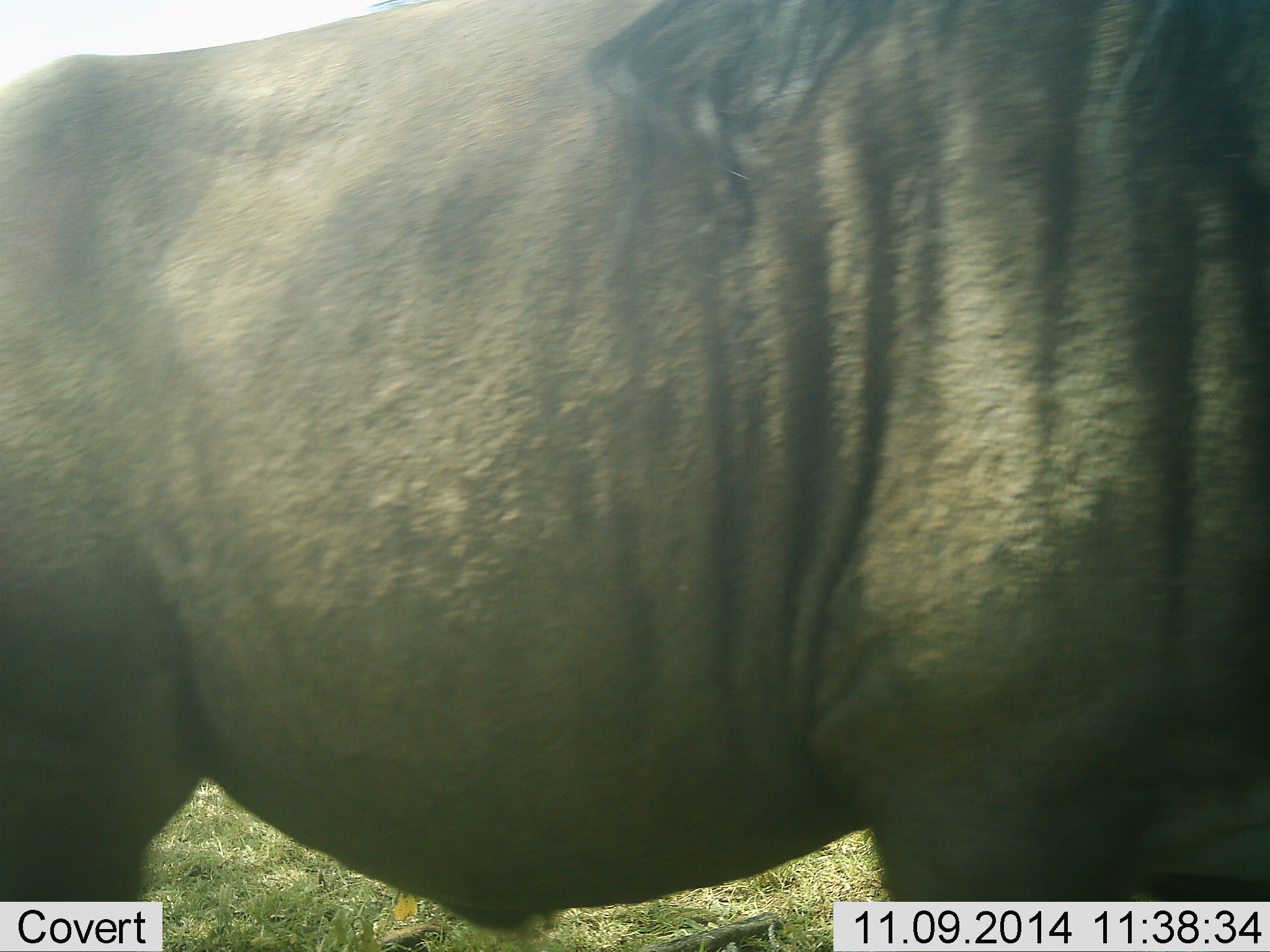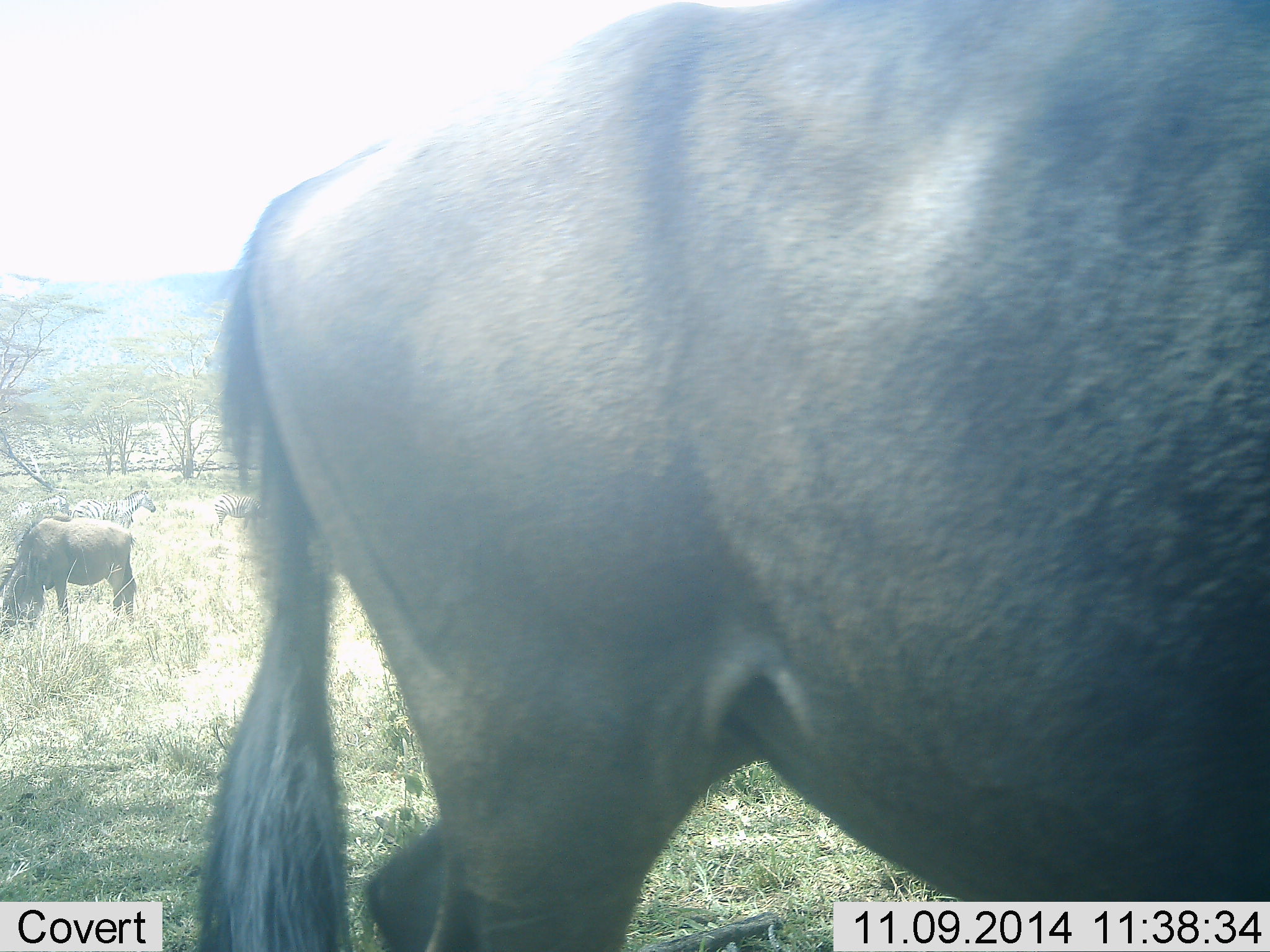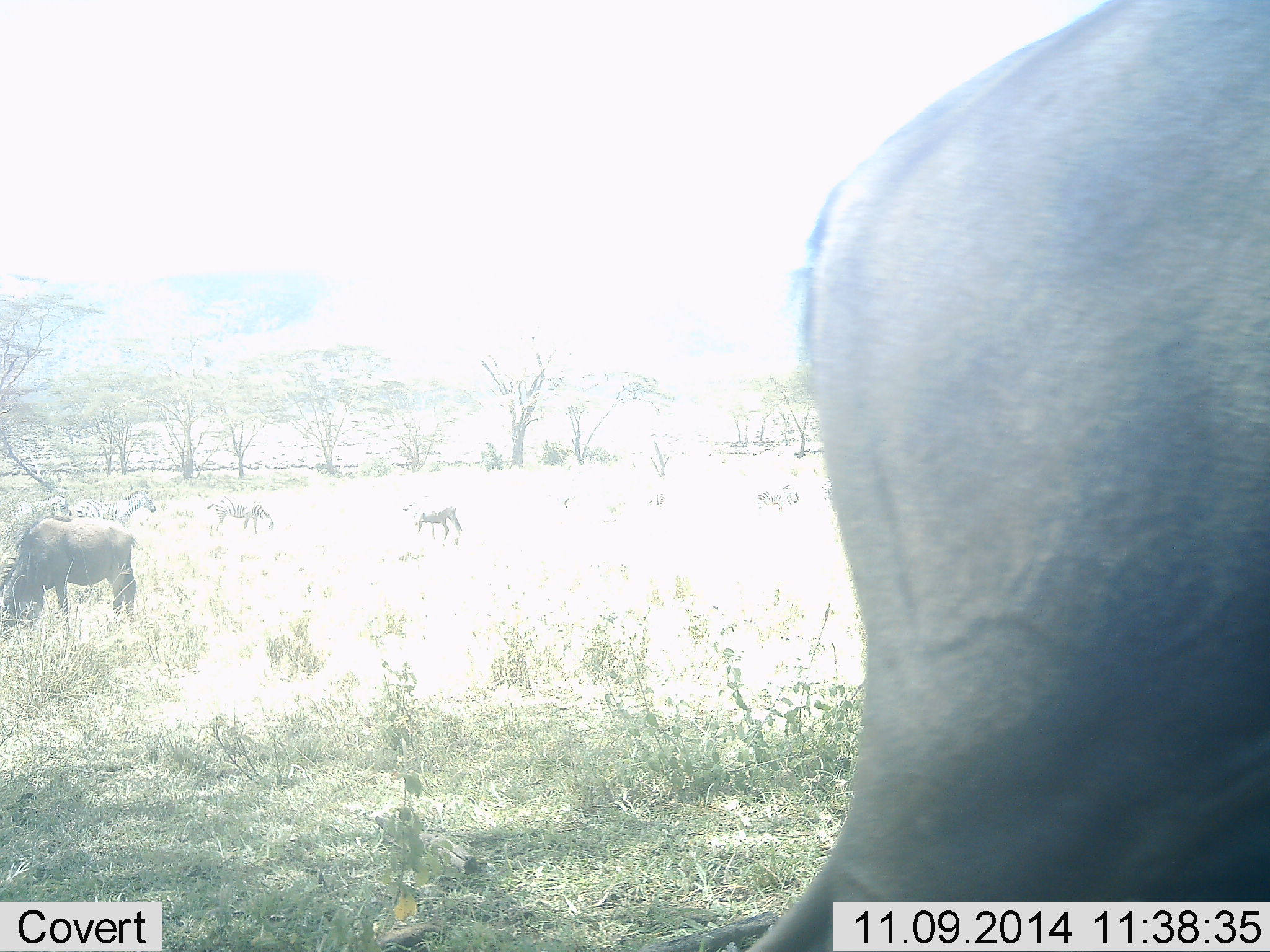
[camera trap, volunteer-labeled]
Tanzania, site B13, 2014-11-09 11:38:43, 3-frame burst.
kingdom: Animalia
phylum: Chordata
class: Mammalia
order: Artiodactyla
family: Bovidae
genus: Connochaetes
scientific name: Connochaetes taurinus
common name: blue wildebeest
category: wildebeest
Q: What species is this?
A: Wildebeest (blue wildebeest) (Connochaetes taurinus).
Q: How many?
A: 3.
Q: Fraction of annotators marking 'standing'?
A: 37%.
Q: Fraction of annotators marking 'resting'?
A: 5%.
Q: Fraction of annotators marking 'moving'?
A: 79%.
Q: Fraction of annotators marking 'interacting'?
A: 0%.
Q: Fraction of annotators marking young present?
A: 0%.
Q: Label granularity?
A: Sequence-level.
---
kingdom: Animalia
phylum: Chordata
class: Mammalia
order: Perissodactyla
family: Equidae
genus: Equus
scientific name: Equus quagga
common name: plains zebra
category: zebra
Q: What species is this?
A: Zebra (plains zebra) (Equus quagga).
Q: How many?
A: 3.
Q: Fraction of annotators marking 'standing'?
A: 60%.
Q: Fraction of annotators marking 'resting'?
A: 0%.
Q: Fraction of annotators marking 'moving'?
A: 30%.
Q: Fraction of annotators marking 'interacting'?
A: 0%.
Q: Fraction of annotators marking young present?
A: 0%.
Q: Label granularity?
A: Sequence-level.